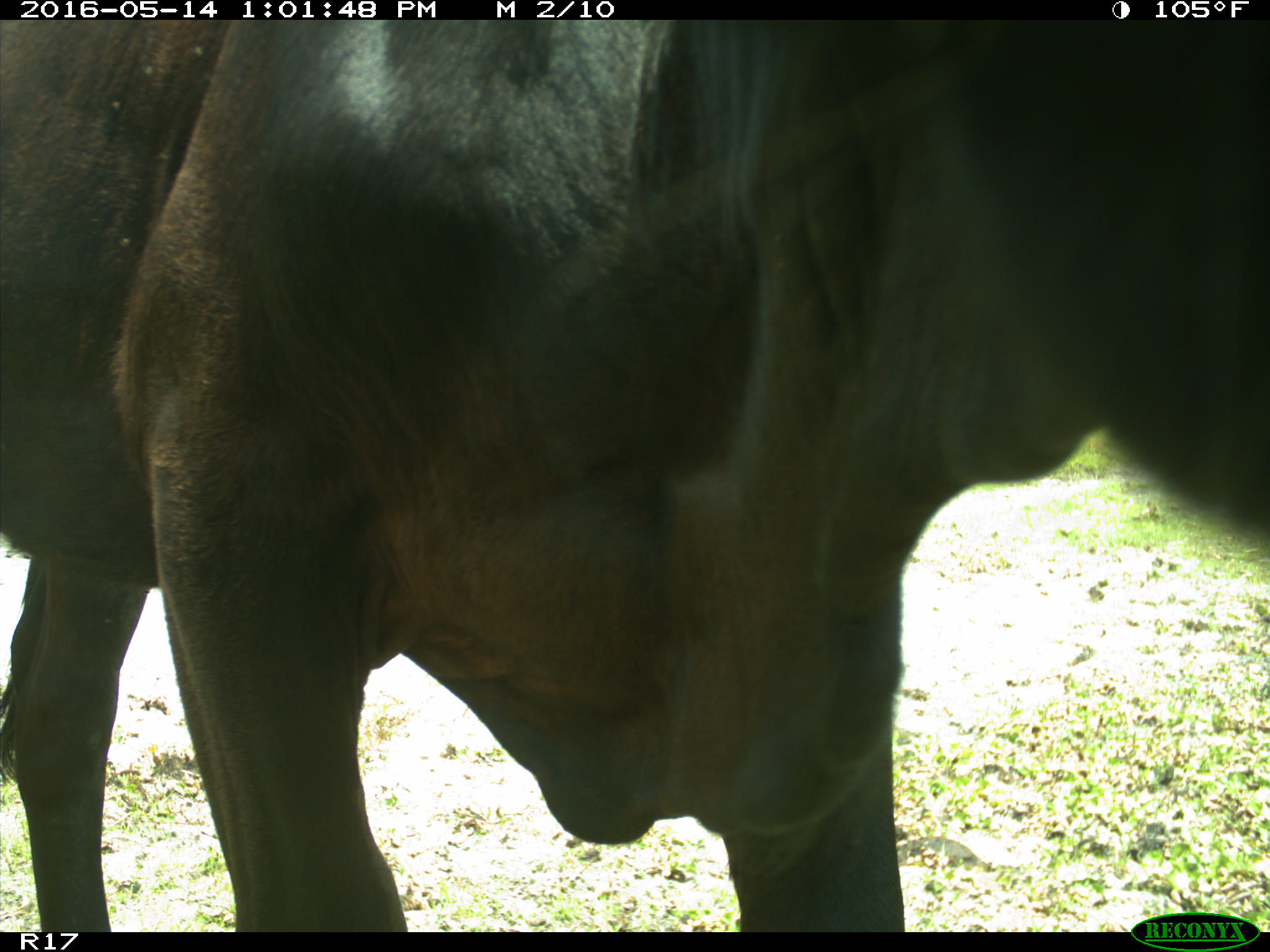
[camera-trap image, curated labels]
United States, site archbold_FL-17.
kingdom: Animalia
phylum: Chordata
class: Mammalia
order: Artiodactyla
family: Bovidae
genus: Bos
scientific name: Bos taurus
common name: domestic cow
Bos taurus (domestic cow).